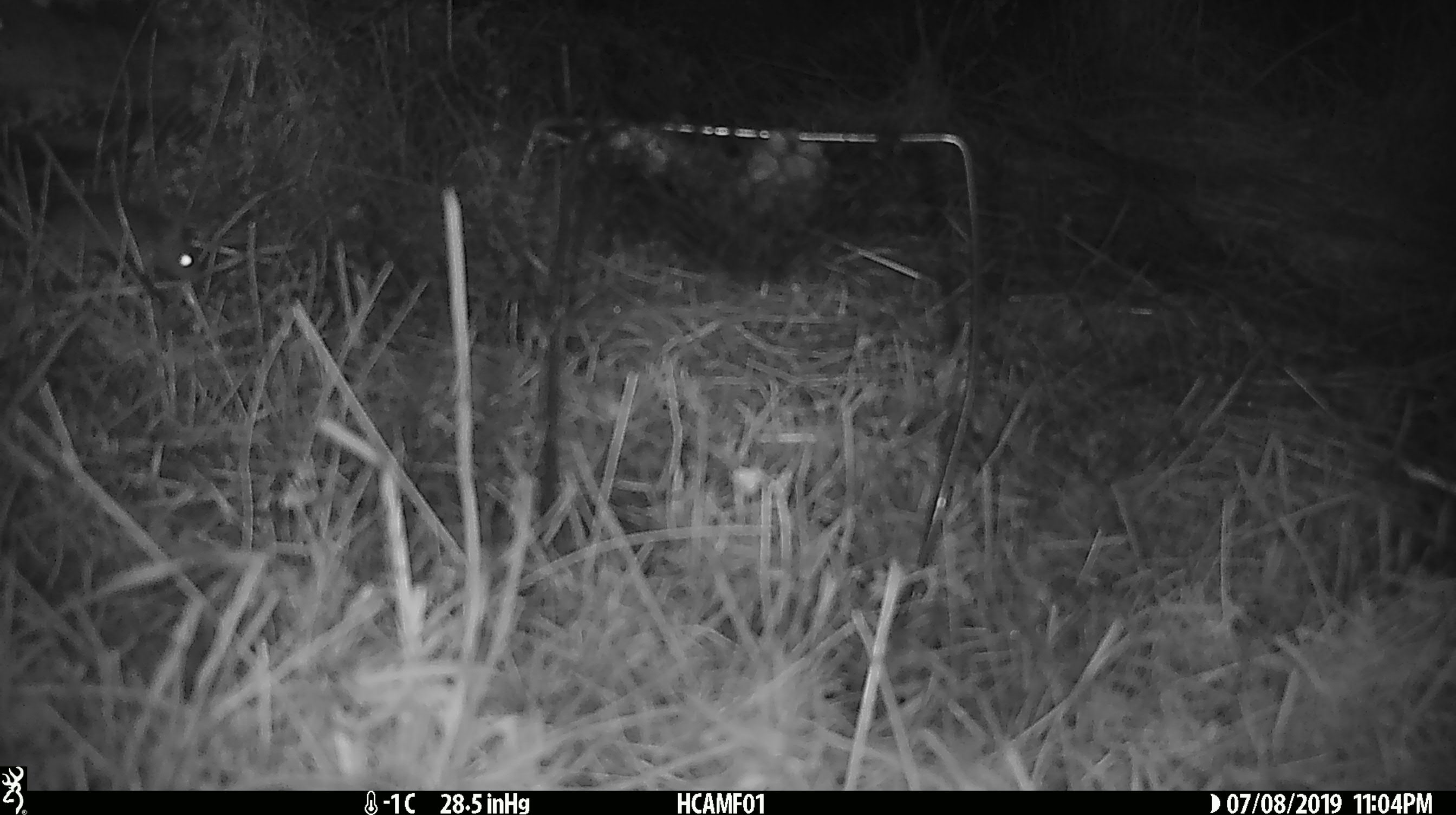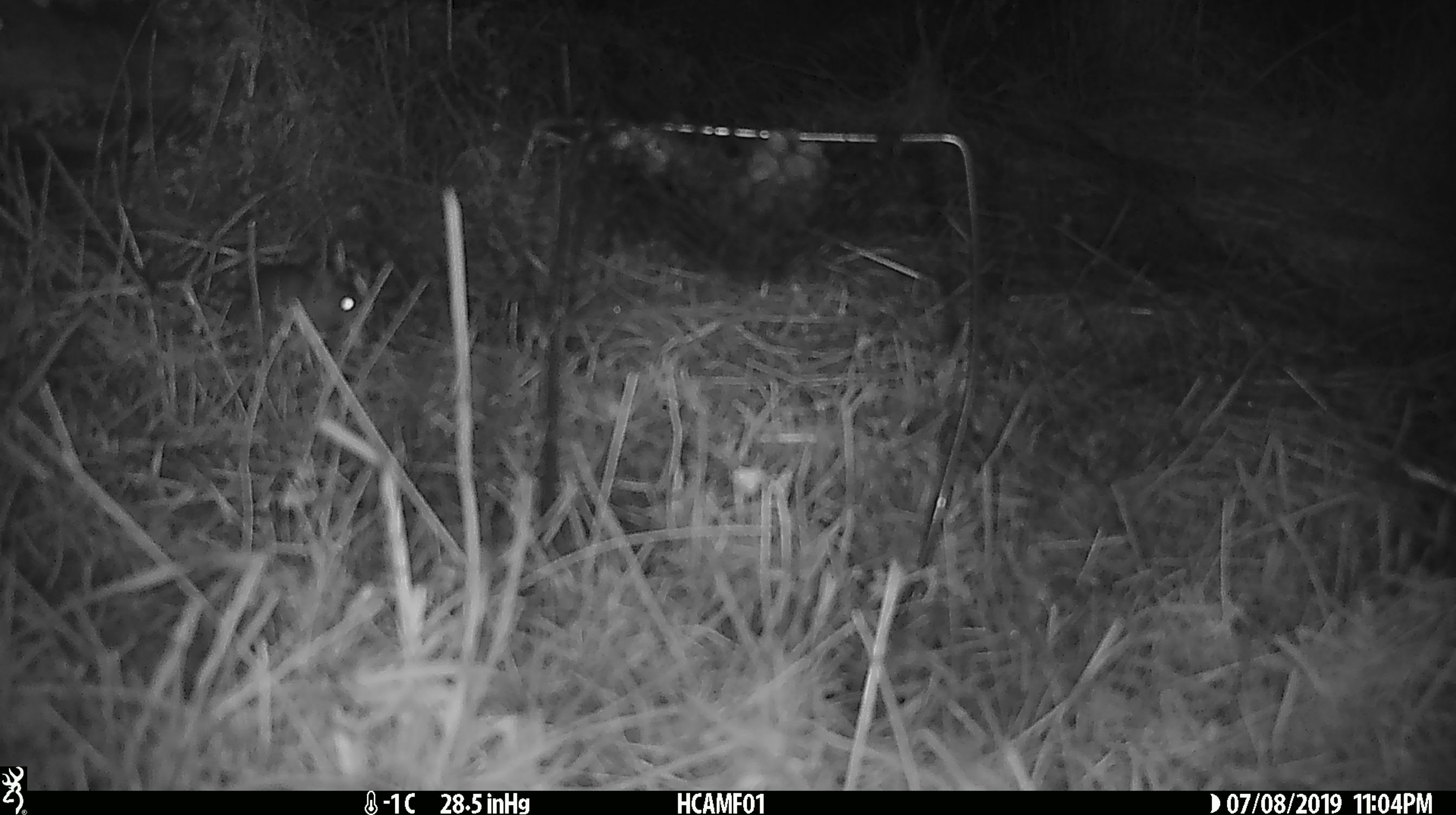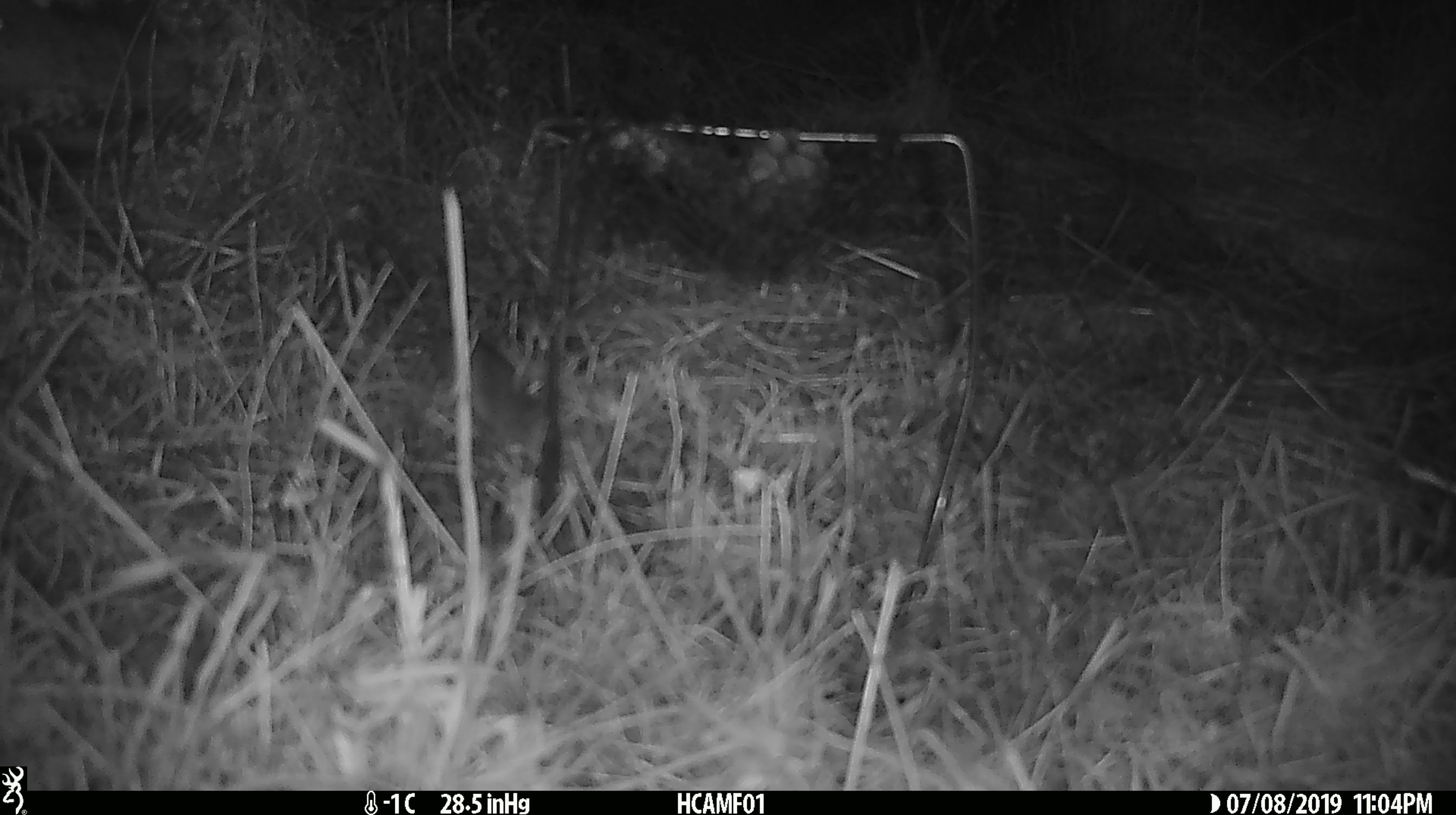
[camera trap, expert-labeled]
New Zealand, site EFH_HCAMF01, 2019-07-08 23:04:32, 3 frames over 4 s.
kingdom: Animalia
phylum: Chordata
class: Mammalia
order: Rodentia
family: Muridae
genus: Mus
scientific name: Mus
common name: mouse